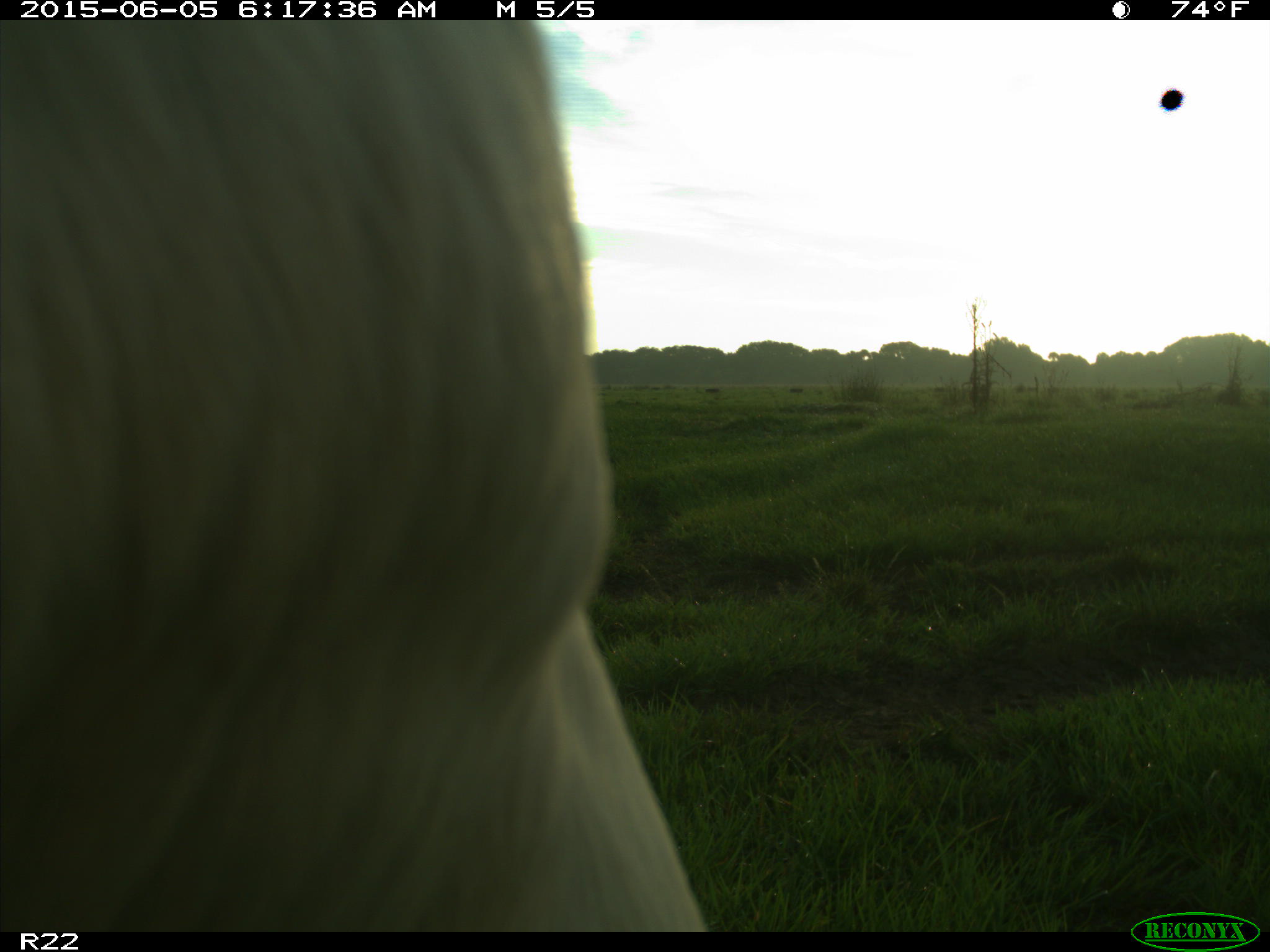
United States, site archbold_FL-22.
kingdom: Animalia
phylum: Chordata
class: Mammalia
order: Artiodactyla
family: Bovidae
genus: Bos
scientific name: Bos taurus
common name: domestic cow